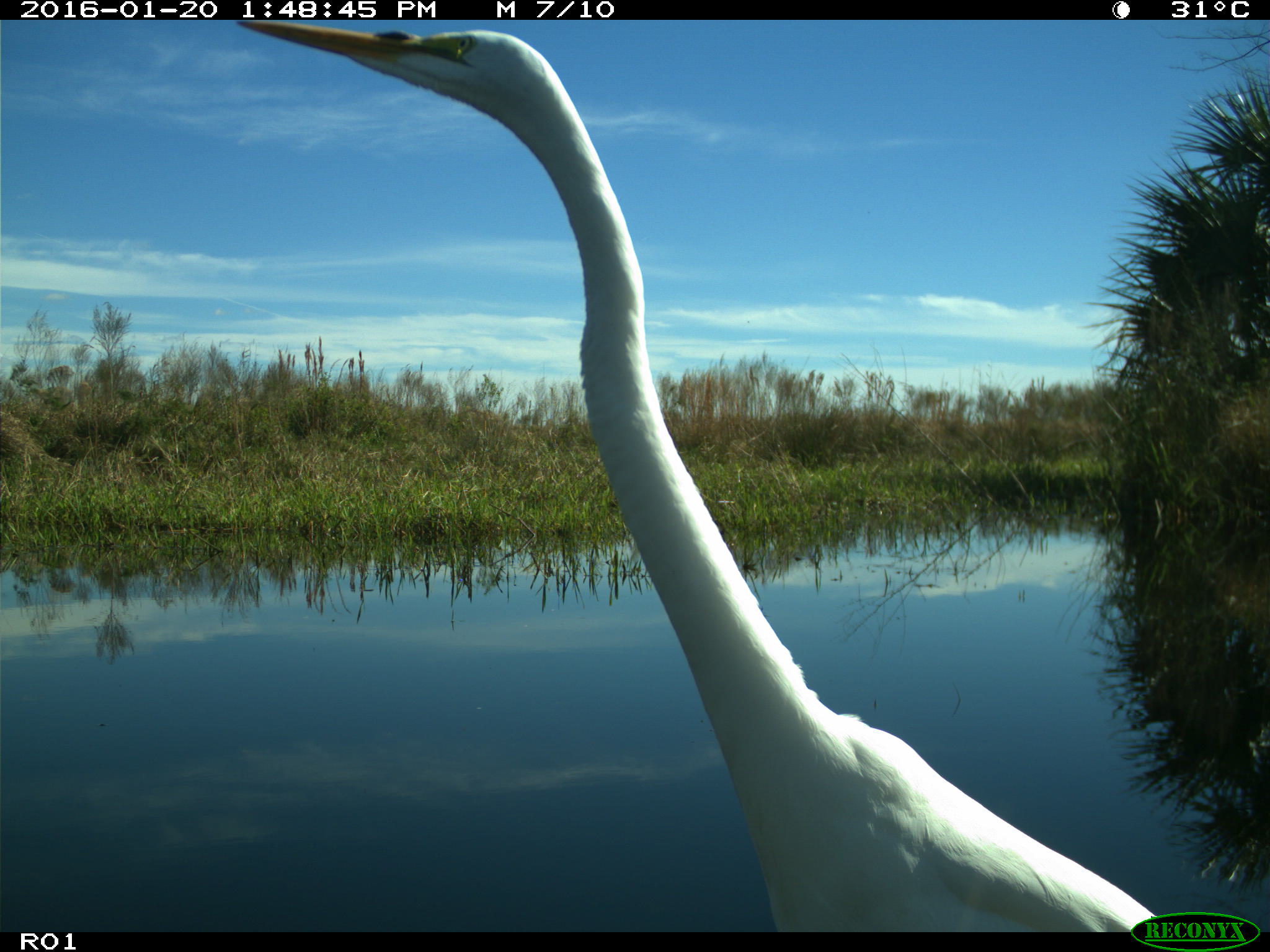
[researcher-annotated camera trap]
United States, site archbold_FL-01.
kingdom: Animalia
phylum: Chordata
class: Aves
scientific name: Aves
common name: birds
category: unidentified bird